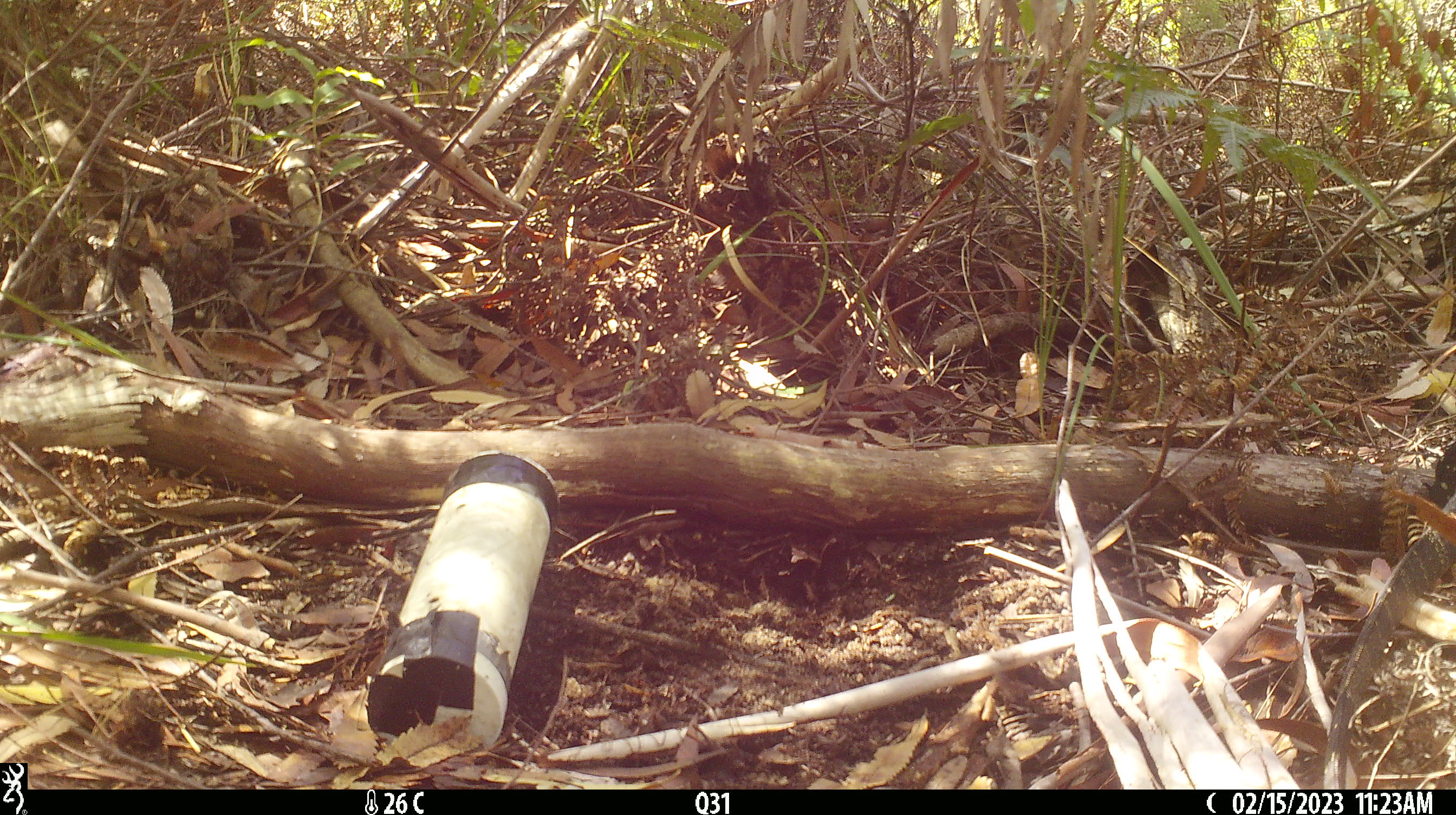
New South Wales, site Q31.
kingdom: Animalia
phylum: Chordata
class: Reptilia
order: Squamata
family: Varanidae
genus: Varanus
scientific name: Varanus varius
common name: lace monitor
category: goanna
Goanna (lace monitor) (Varanus varius).